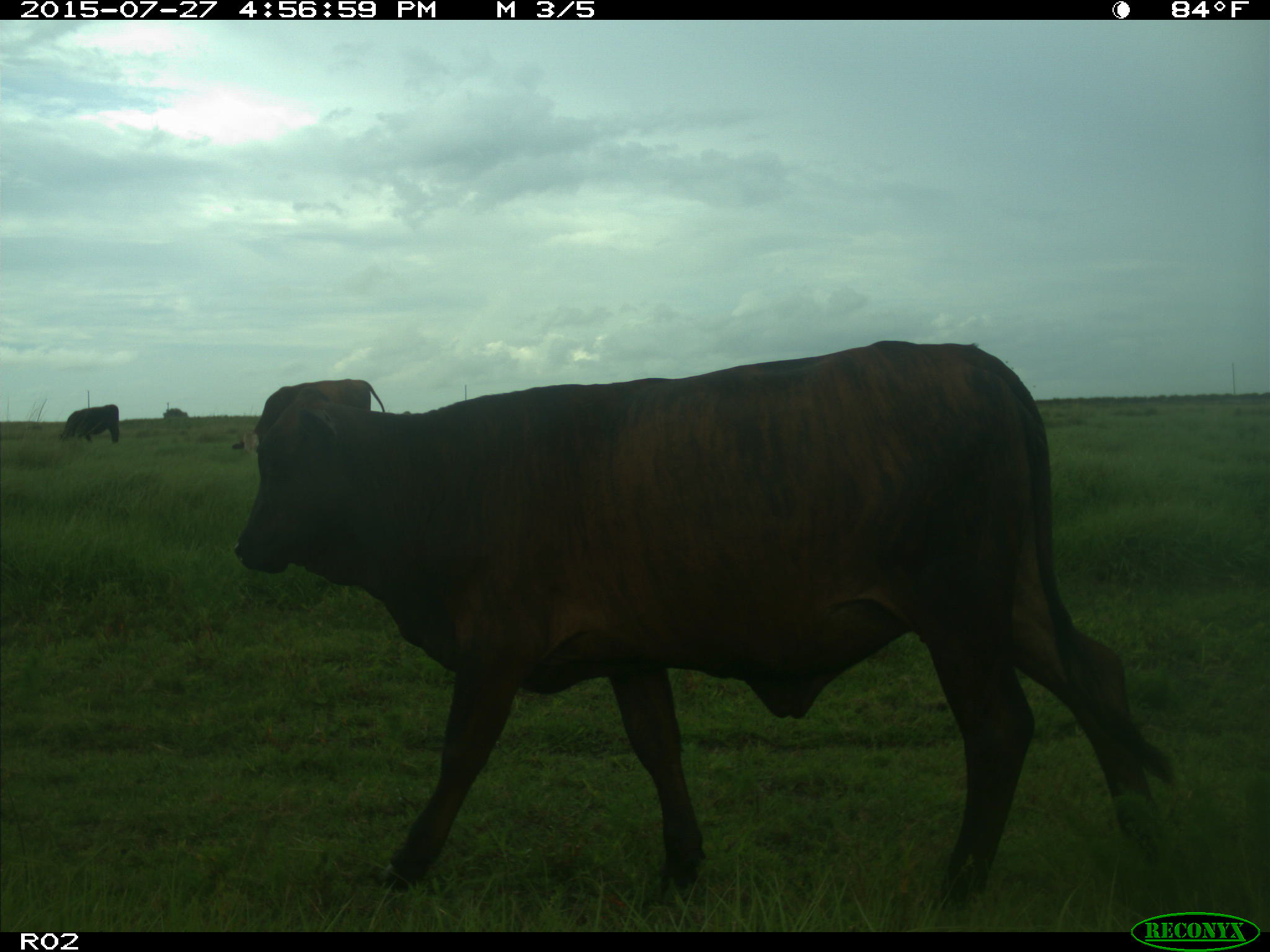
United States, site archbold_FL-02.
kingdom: Animalia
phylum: Chordata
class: Mammalia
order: Artiodactyla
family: Bovidae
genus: Bos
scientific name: Bos taurus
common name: domestic cow